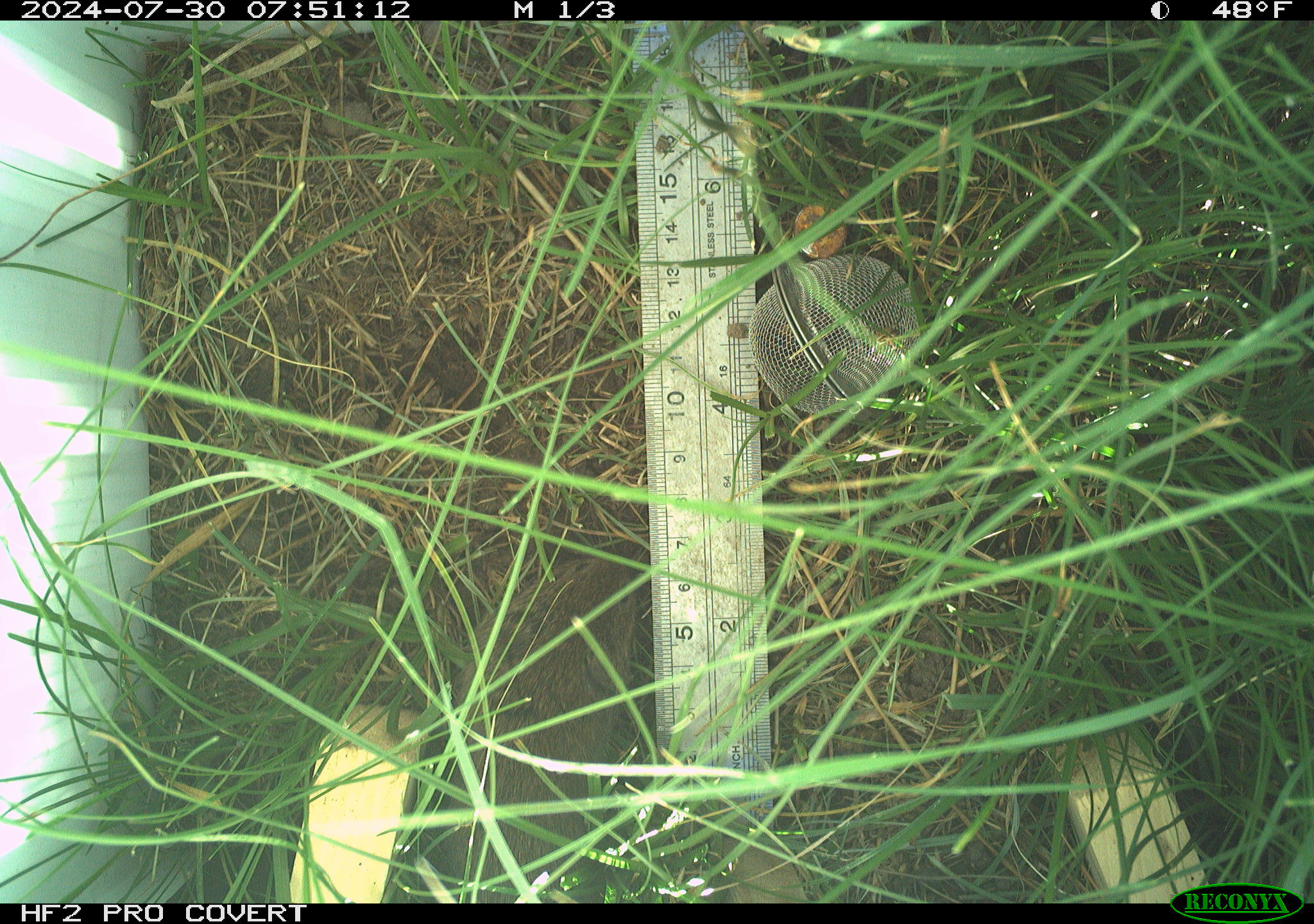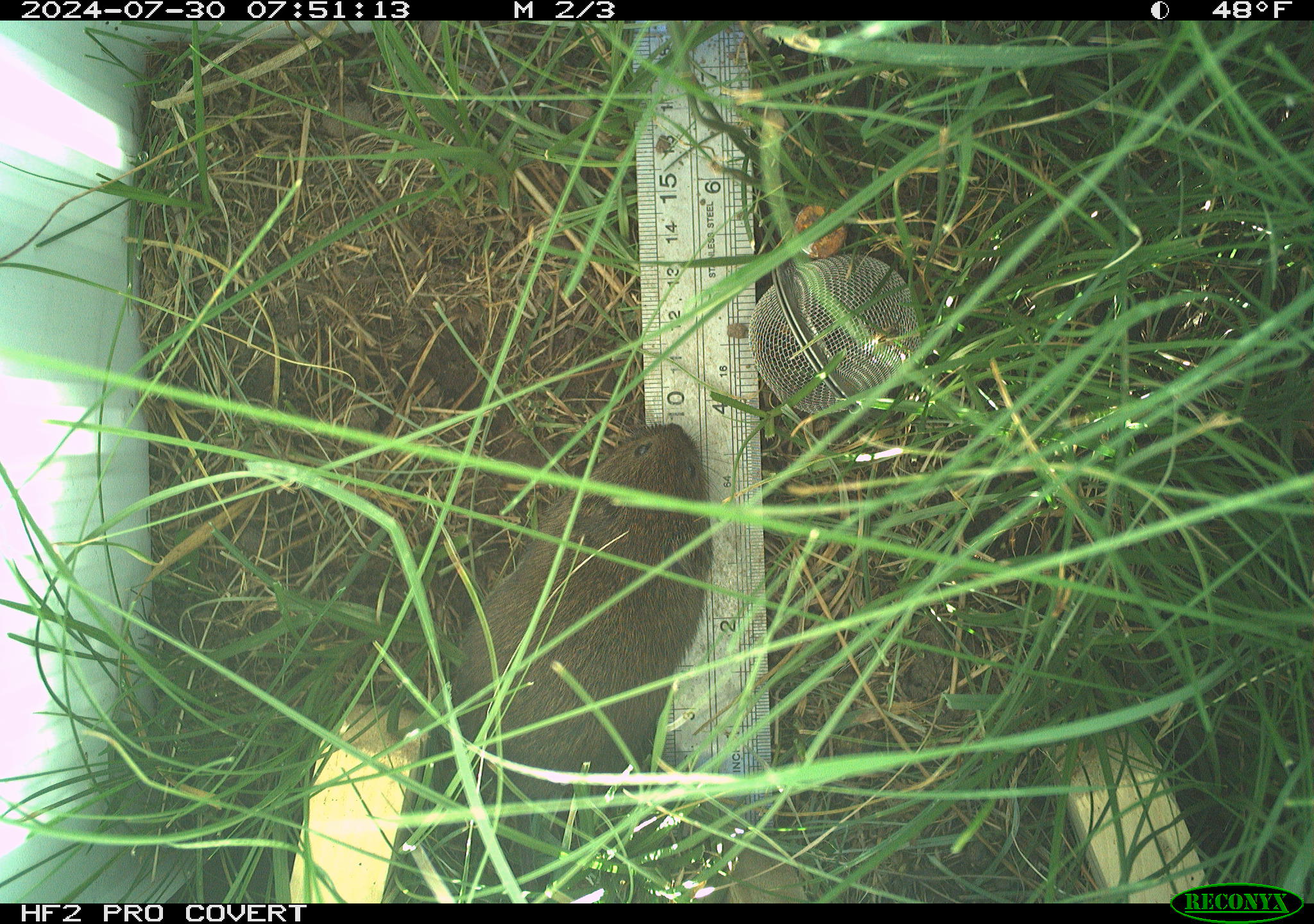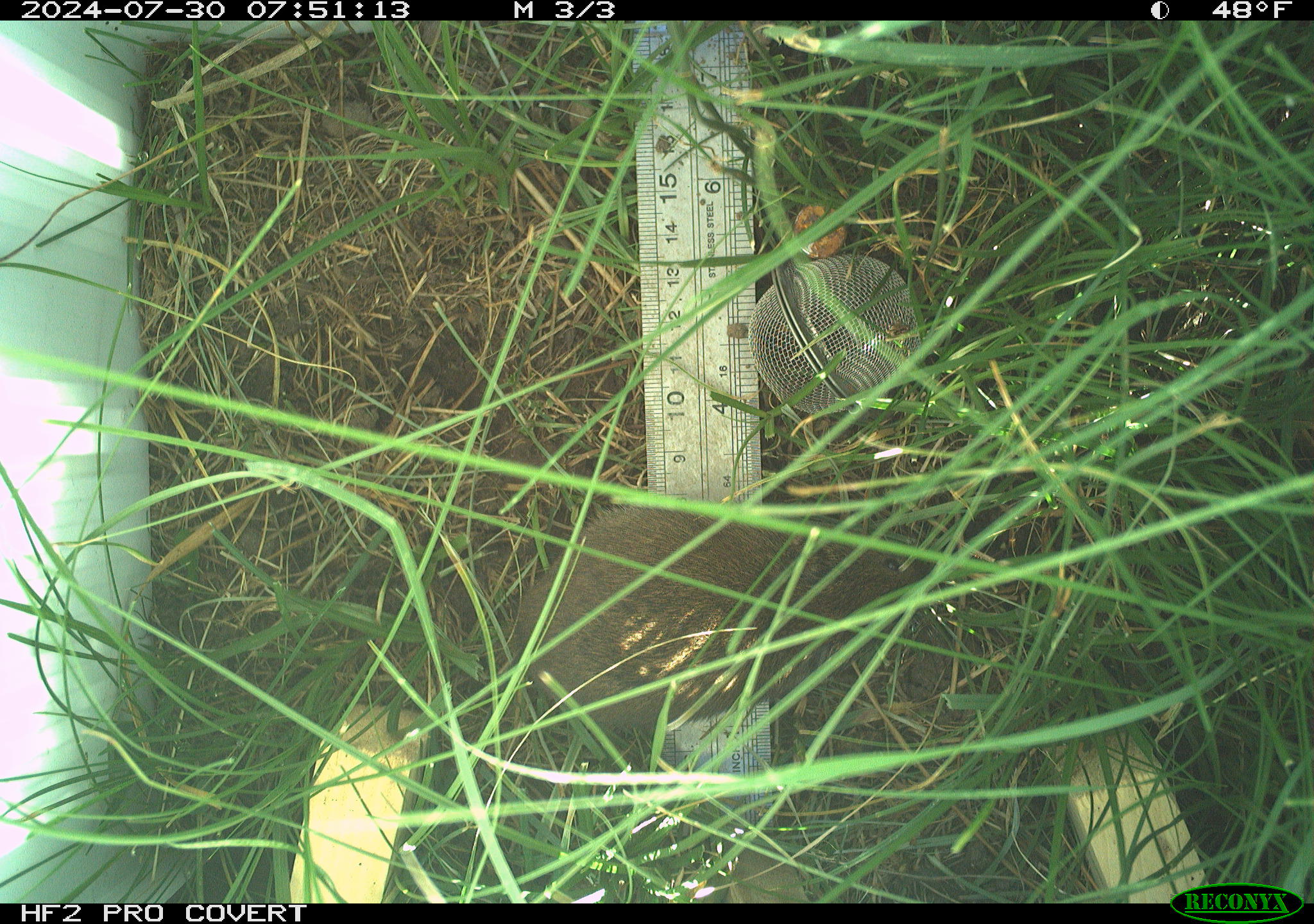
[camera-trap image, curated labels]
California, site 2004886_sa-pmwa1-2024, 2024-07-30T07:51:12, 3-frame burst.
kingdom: Animalia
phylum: Chordata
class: Mammalia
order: Rodentia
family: Cricetidae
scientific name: Arvicolinae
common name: voles, lemmings, and muskrats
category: arvicolinae subfamily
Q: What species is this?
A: Arvicolinae subfamily (voles, lemmings, and muskrats) (Arvicolinae).